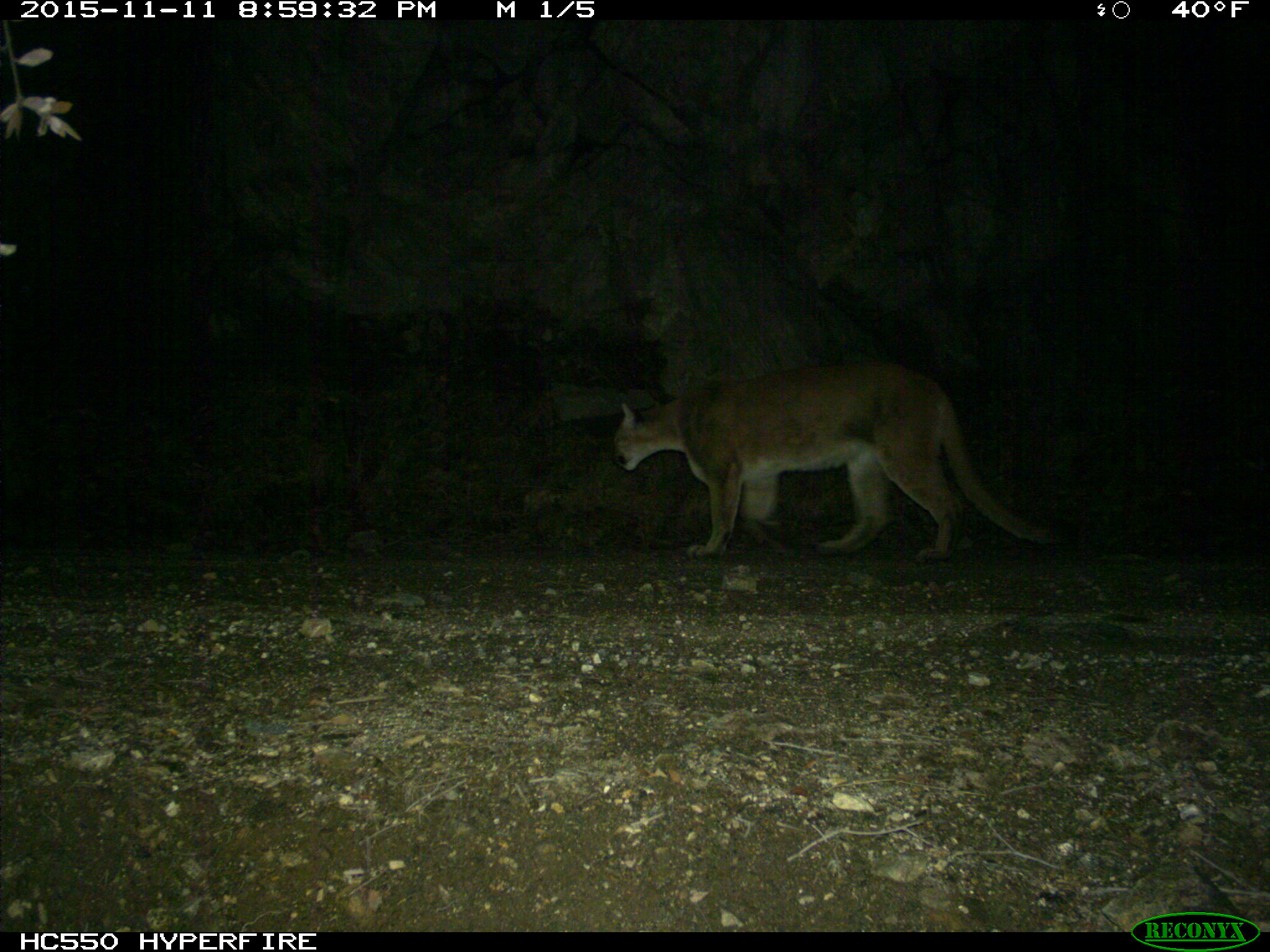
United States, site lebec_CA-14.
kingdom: Animalia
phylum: Chordata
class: Mammalia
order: Carnivora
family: Felidae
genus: Puma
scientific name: Puma concolor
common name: mountain lion